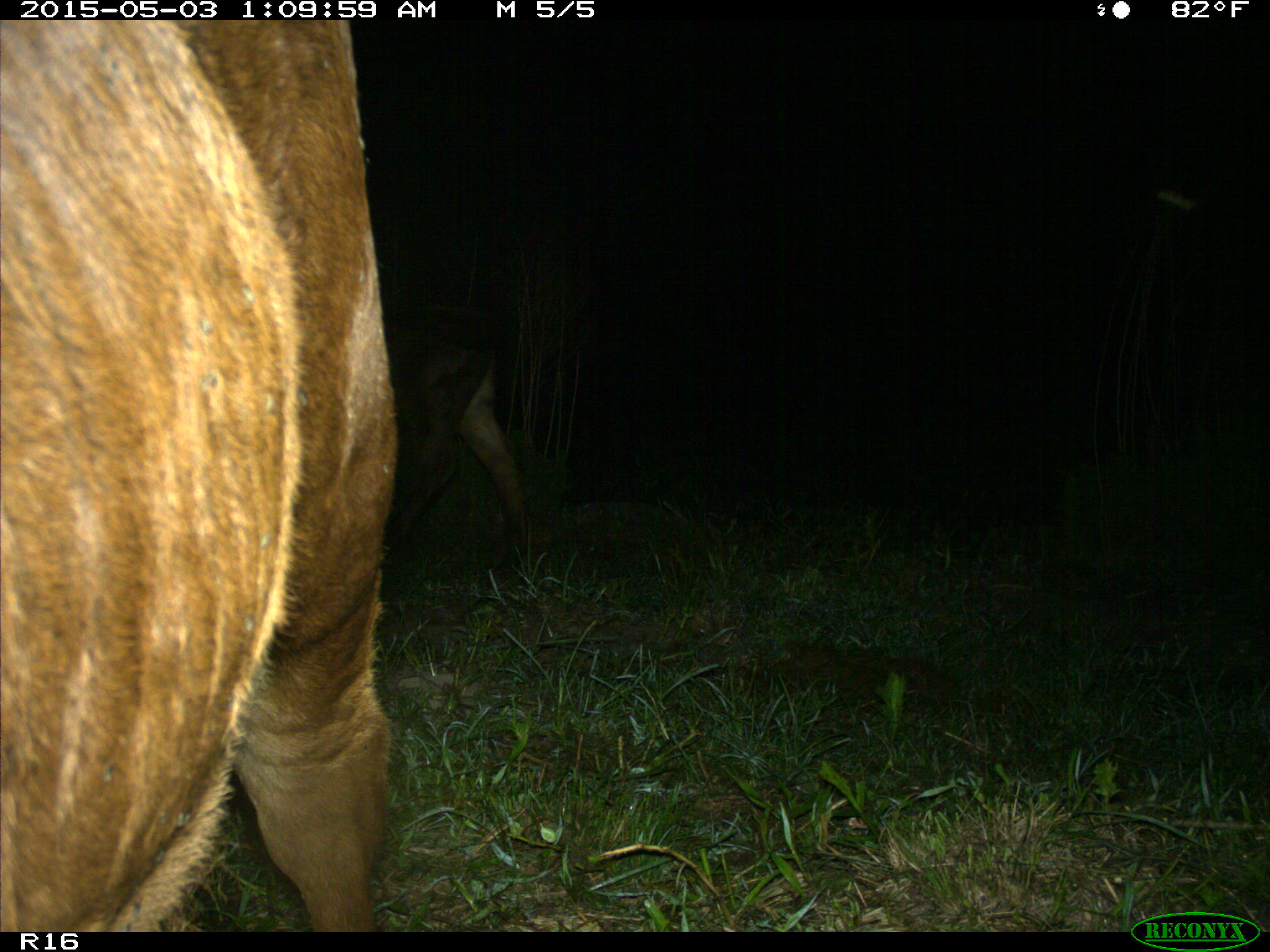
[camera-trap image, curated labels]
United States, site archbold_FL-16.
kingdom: Animalia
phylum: Chordata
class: Mammalia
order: Artiodactyla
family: Bovidae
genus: Bos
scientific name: Bos taurus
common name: domestic cow